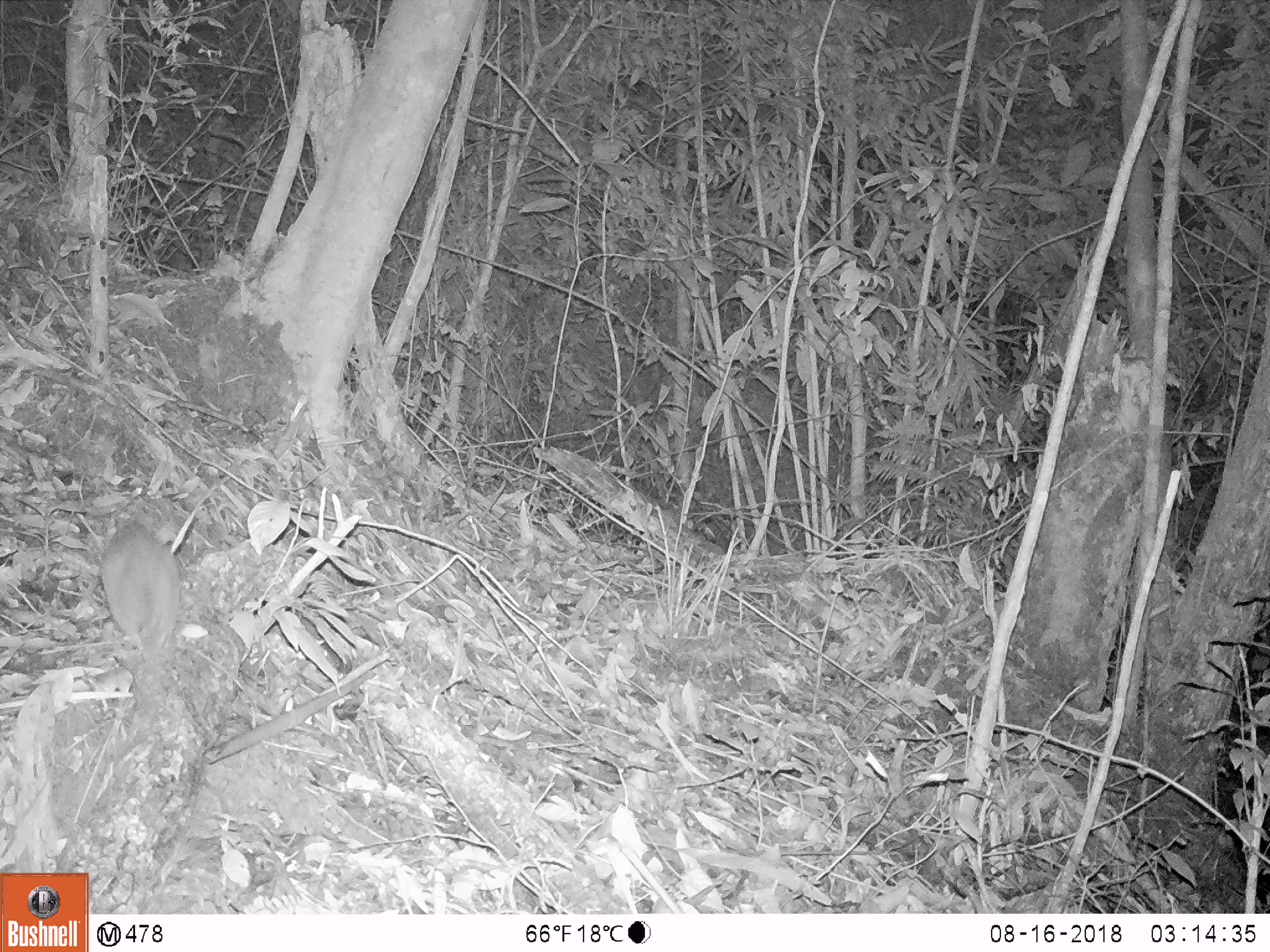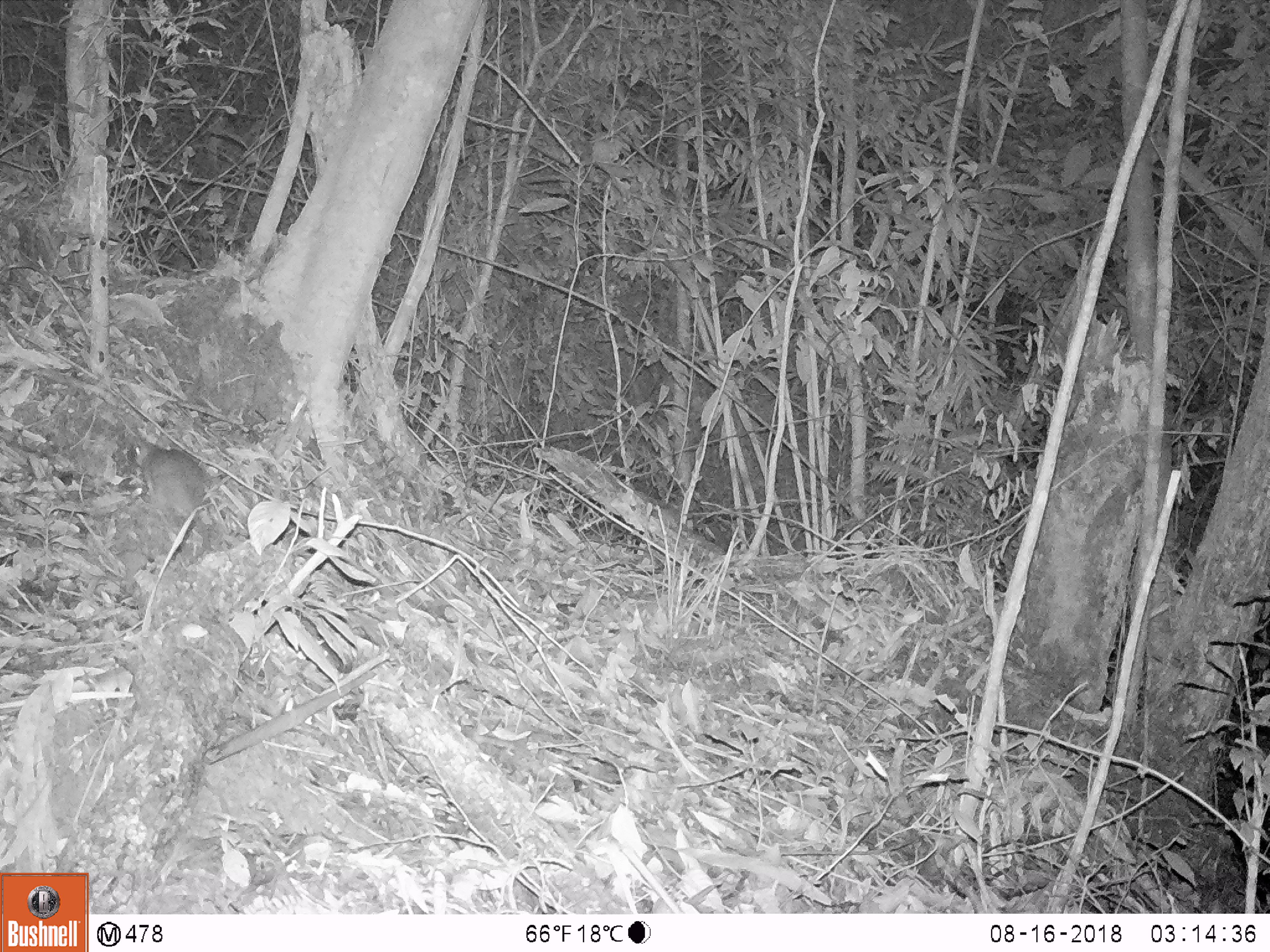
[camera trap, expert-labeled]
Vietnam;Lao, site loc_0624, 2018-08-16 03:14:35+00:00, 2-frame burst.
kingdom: Animalia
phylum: Chordata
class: Mammalia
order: Rodentia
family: Muridae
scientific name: Muridae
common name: old-world mice and rats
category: unidentified murid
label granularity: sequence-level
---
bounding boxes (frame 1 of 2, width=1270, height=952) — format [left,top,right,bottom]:
unidentified murid: [99,520,181,665]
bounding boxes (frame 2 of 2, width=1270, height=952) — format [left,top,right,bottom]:
unidentified murid: [134,433,210,593]